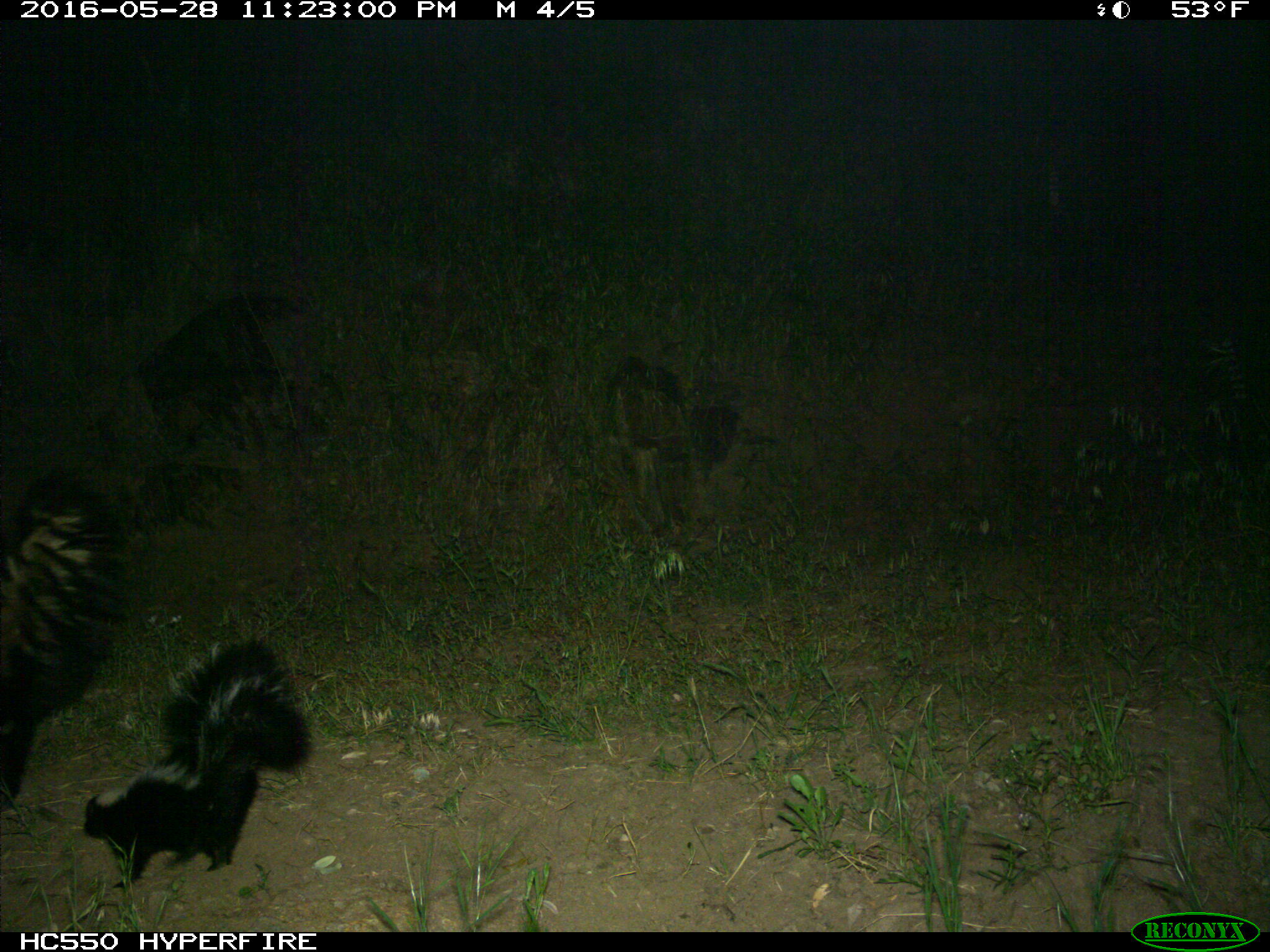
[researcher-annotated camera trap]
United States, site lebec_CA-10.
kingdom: Animalia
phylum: Chordata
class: Mammalia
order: Carnivora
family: Mephitidae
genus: Mephitis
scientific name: Mephitis mephitis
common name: striped skunk